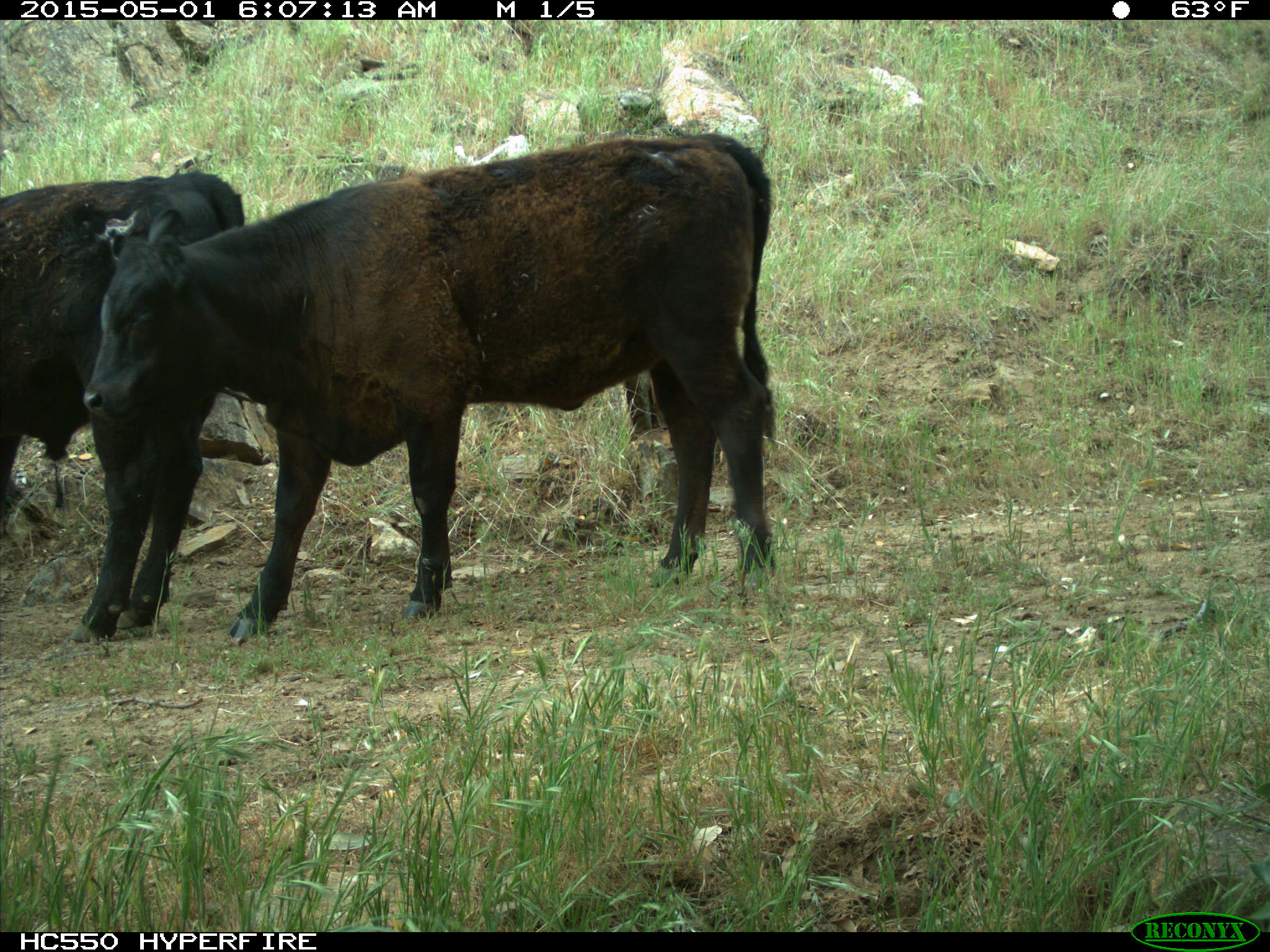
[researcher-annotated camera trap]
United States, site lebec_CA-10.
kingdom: Animalia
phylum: Chordata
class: Mammalia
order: Artiodactyla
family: Bovidae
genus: Bos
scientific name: Bos taurus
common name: domestic cow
Bos taurus (domestic cow).